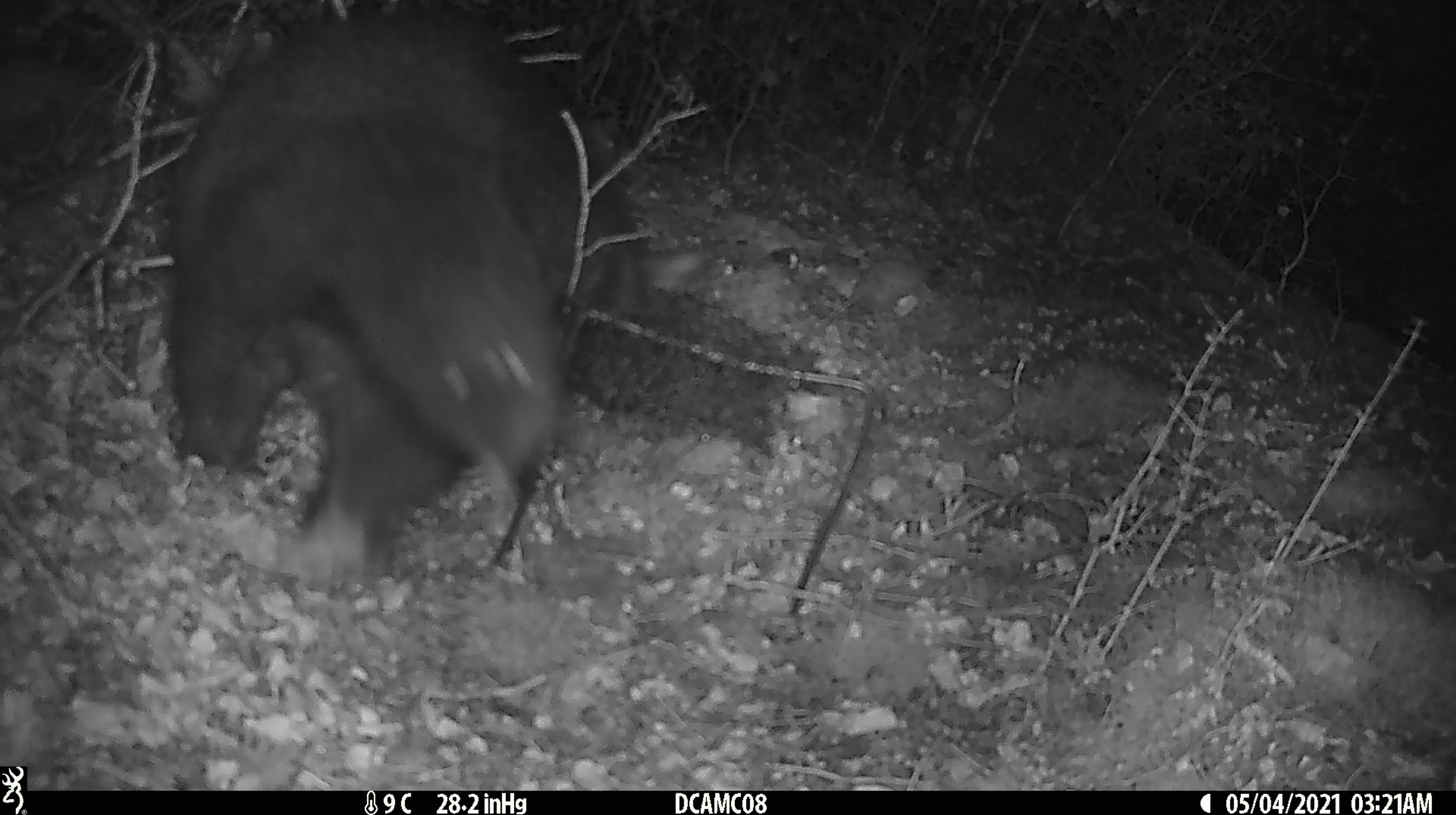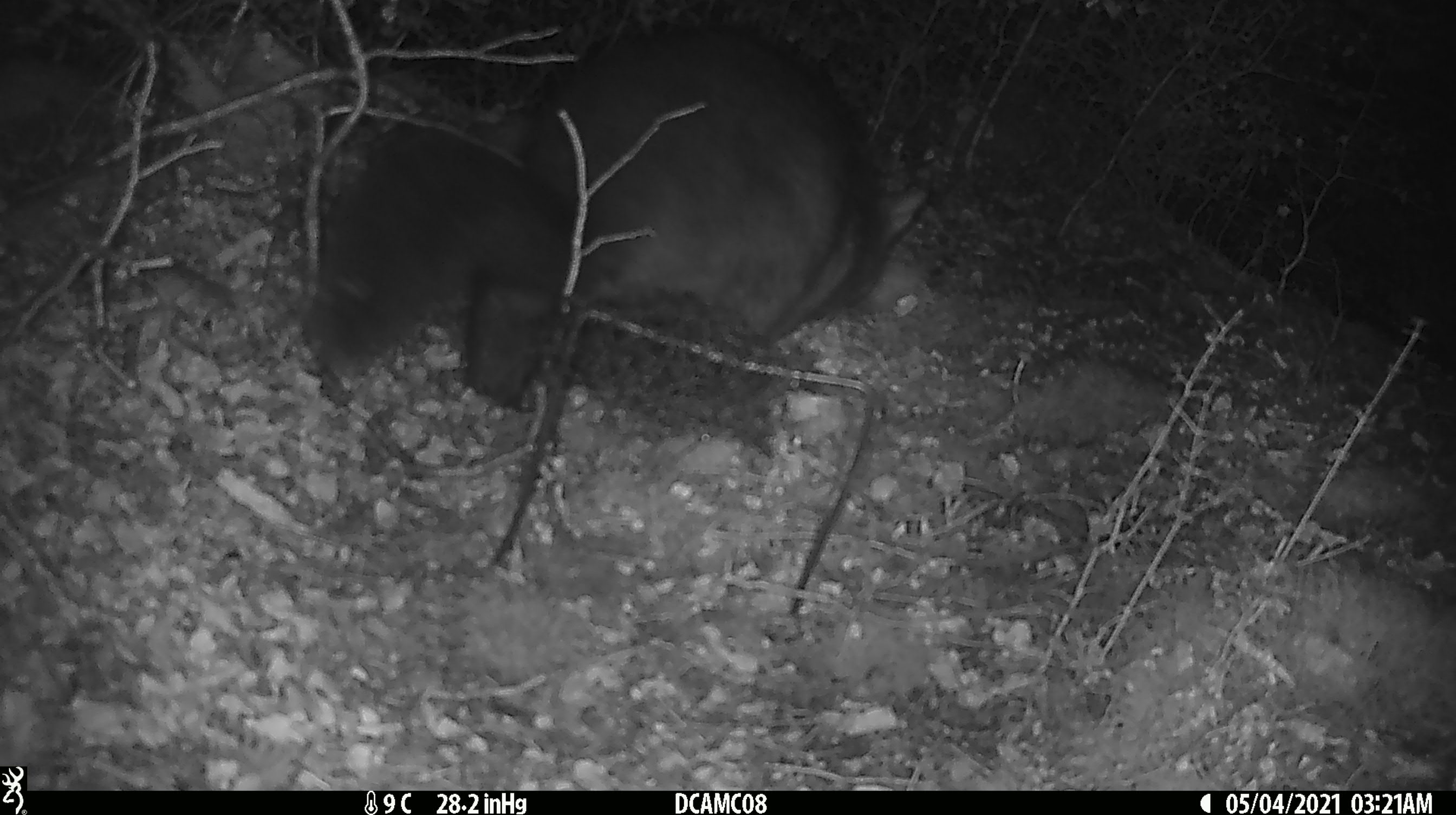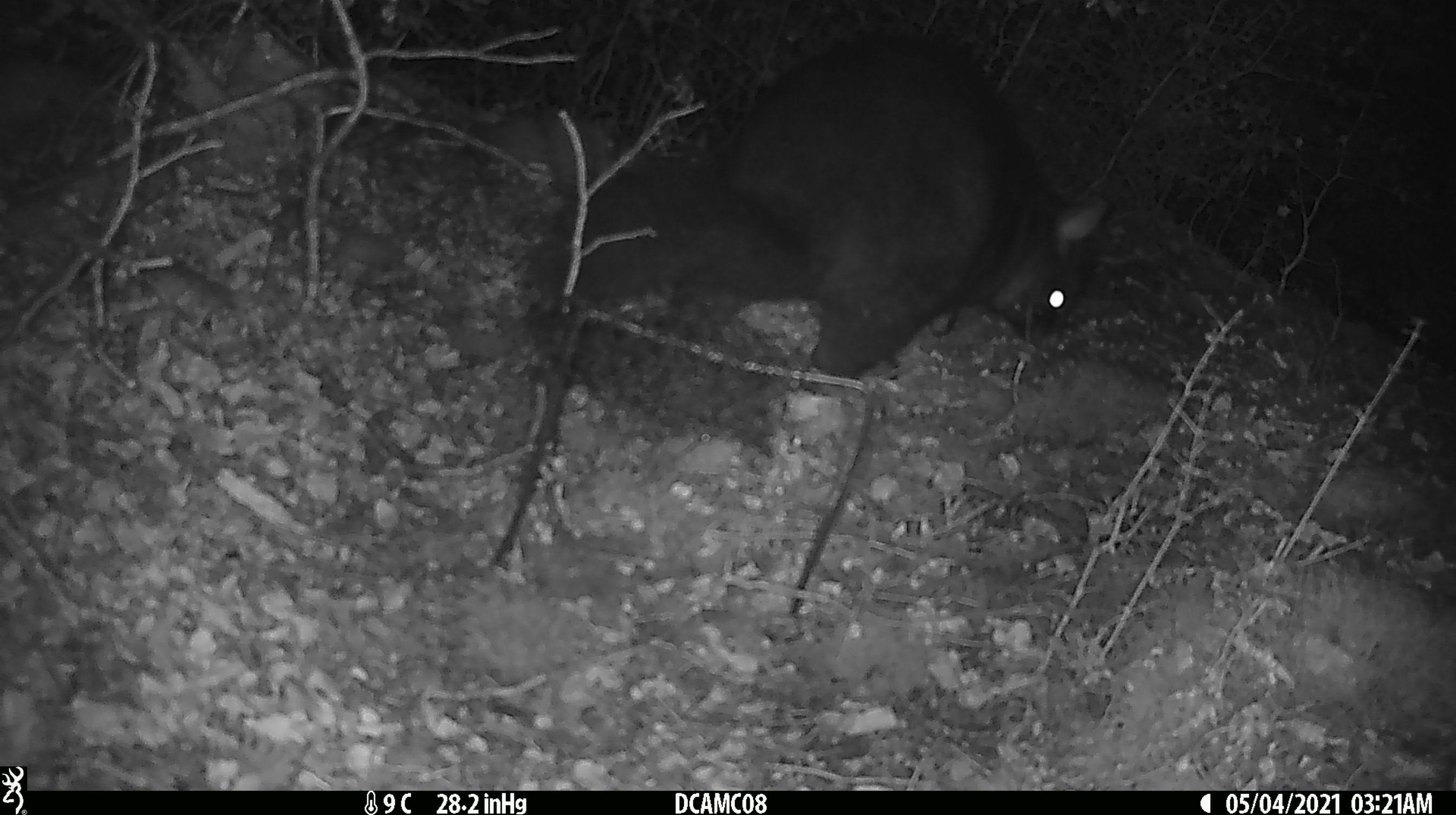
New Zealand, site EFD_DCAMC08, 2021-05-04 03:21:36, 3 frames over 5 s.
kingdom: Animalia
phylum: Chordata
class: Mammalia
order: Diprotodontia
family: Phalangeridae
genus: Trichosurus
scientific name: Trichosurus vulpecula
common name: common brushtail possum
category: possum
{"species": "possum (common brushtail possum) (Trichosurus vulpecula)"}